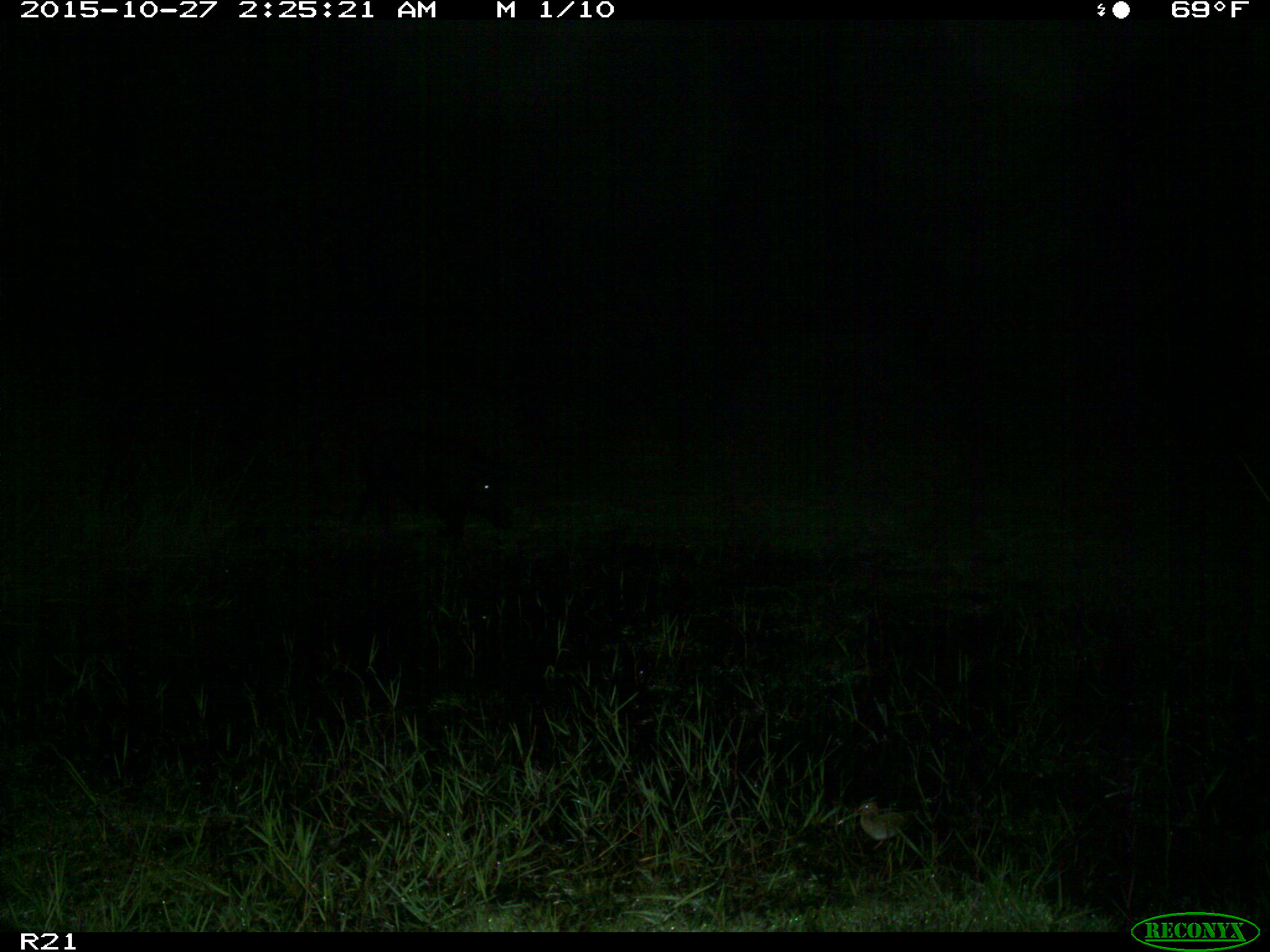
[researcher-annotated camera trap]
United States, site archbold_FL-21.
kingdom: Animalia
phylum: Chordata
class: Mammalia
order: Artiodactyla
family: Suidae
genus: Sus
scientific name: Sus scrofa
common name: wild boar